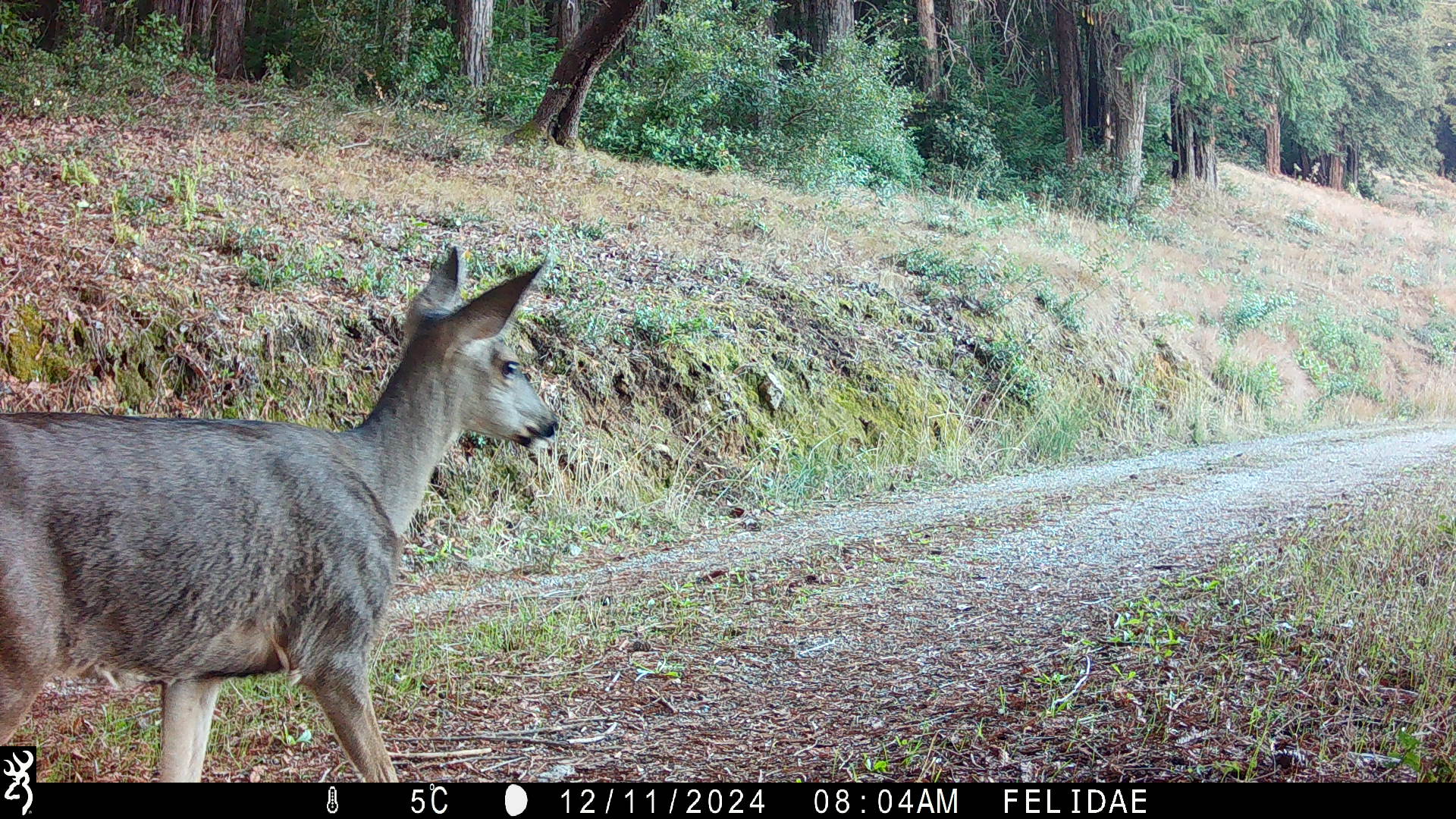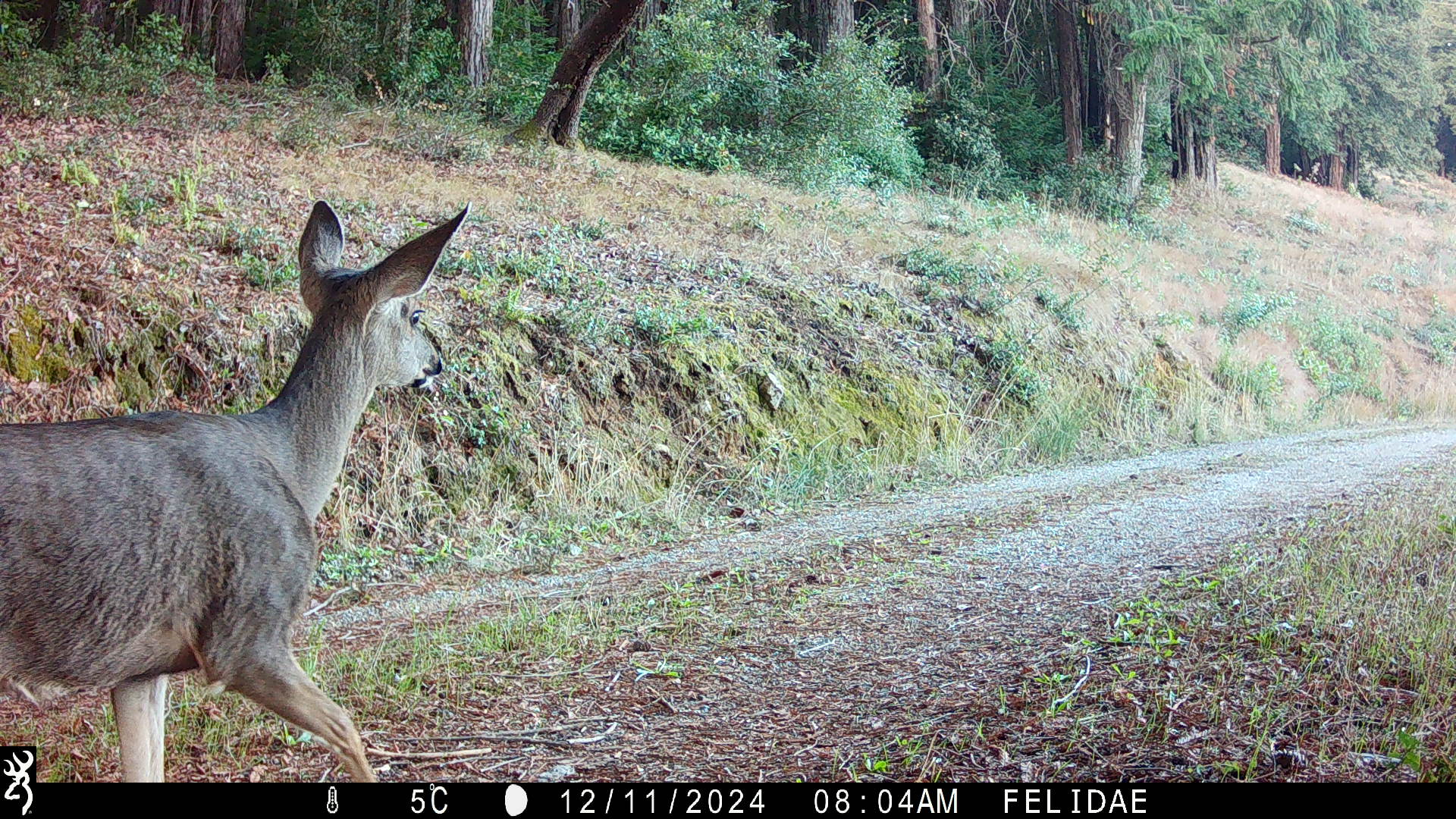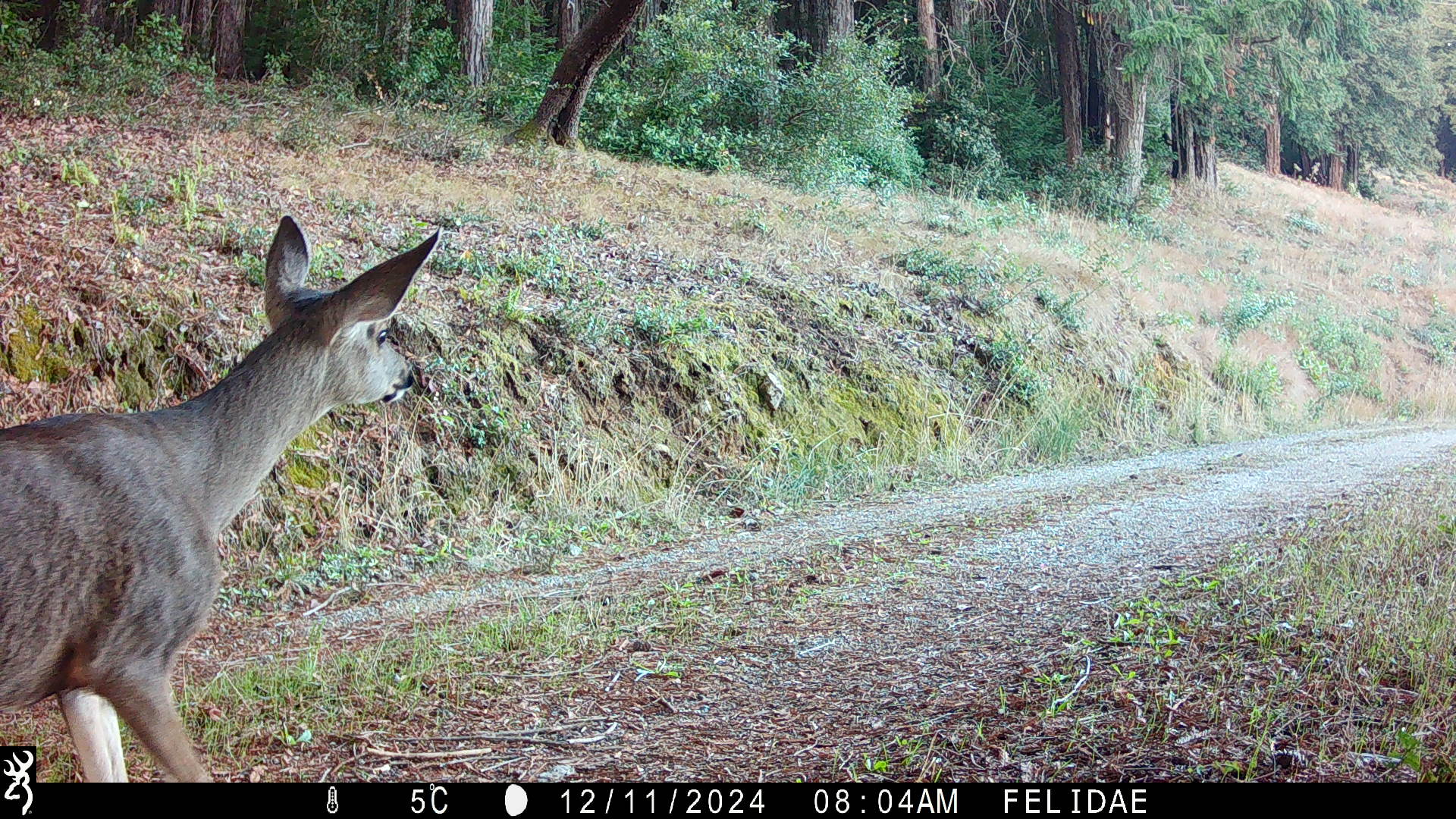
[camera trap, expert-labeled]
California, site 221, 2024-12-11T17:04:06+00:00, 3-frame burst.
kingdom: Animalia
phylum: Chordata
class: Mammalia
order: Artiodactyla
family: Cervidae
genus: Odocoileus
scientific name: Odocoileus hemionus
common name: mule deer